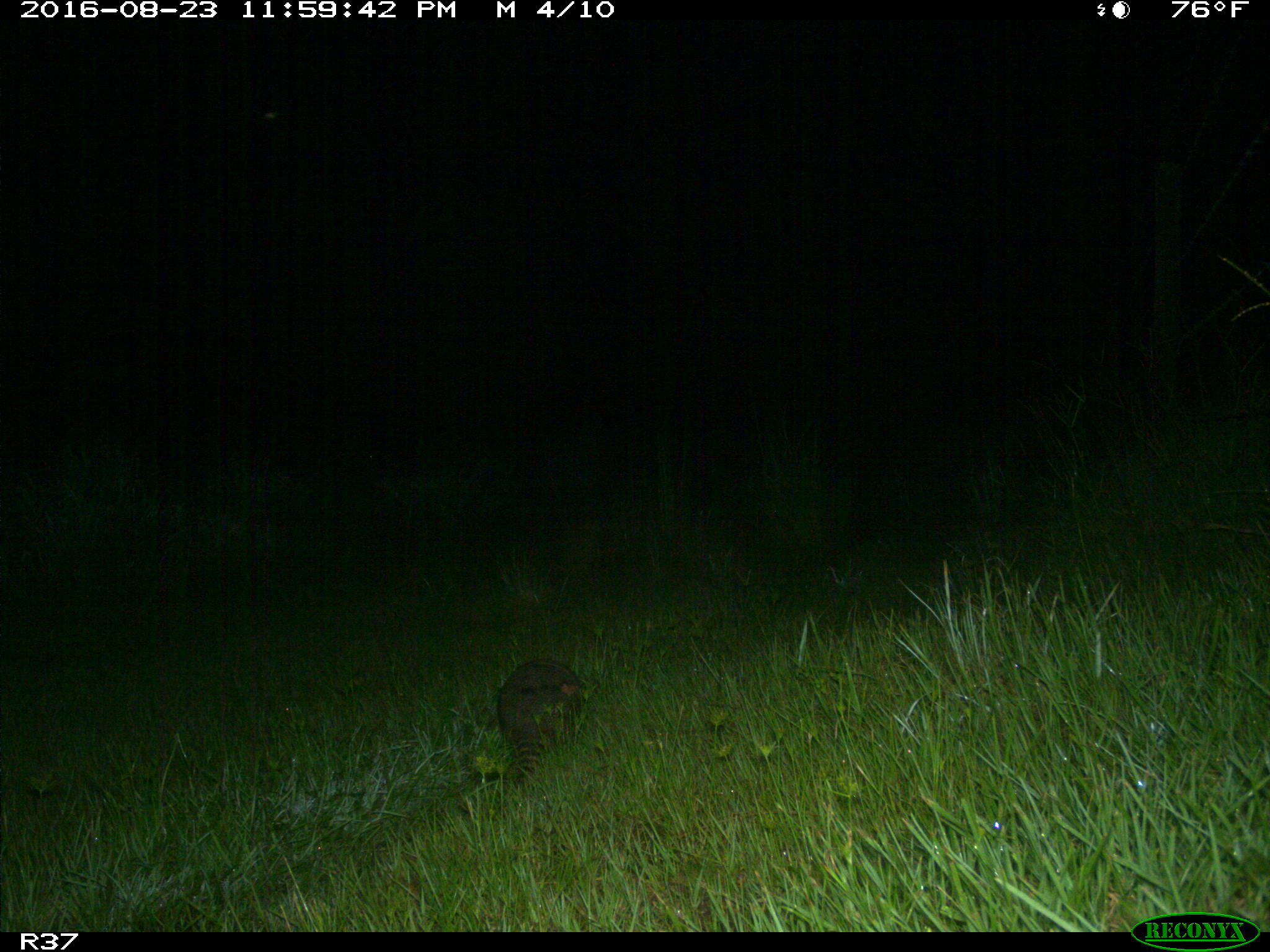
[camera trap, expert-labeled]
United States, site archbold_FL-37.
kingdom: Animalia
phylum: Chordata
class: Mammalia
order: Cingulata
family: Dasypodidae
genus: Dasypus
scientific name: Dasypus novemcinctus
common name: nine-banded armadillo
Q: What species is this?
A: Dasypus novemcinctus (nine-banded armadillo).